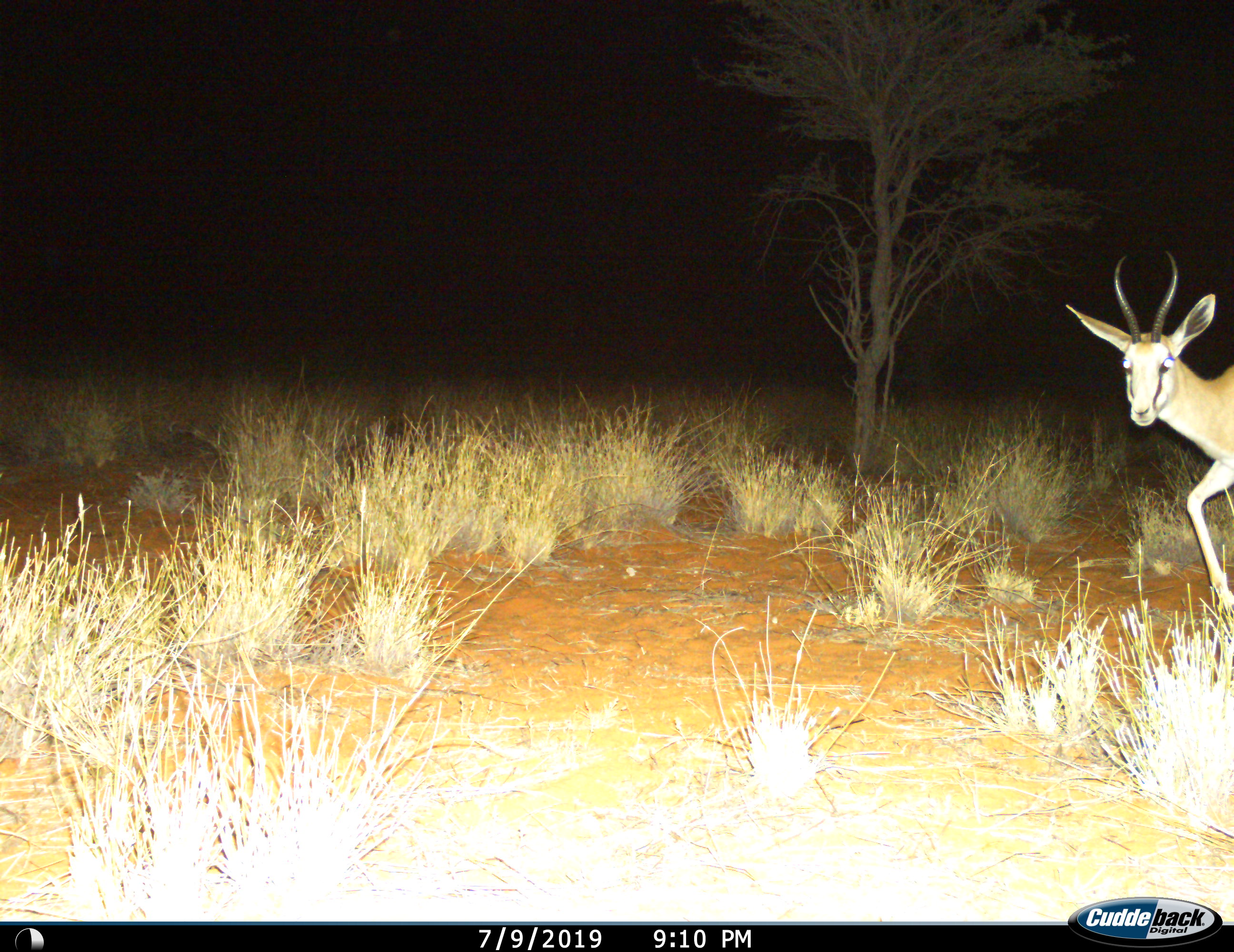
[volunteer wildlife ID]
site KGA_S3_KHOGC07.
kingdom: Animalia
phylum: Chordata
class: Mammalia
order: Artiodactyla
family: Bovidae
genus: Antidorcas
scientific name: Antidorcas marsupialis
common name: springbok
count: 1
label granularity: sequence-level